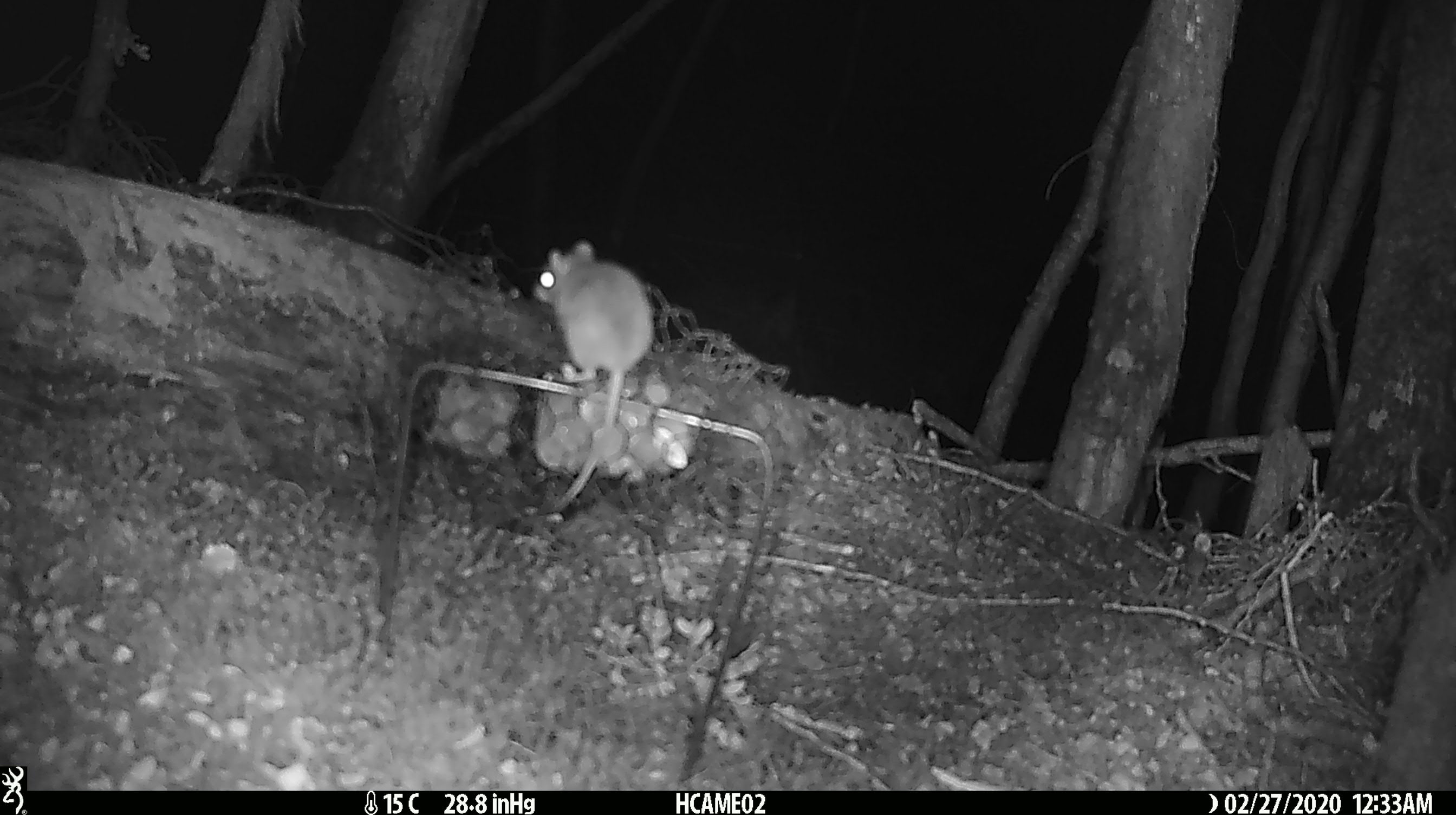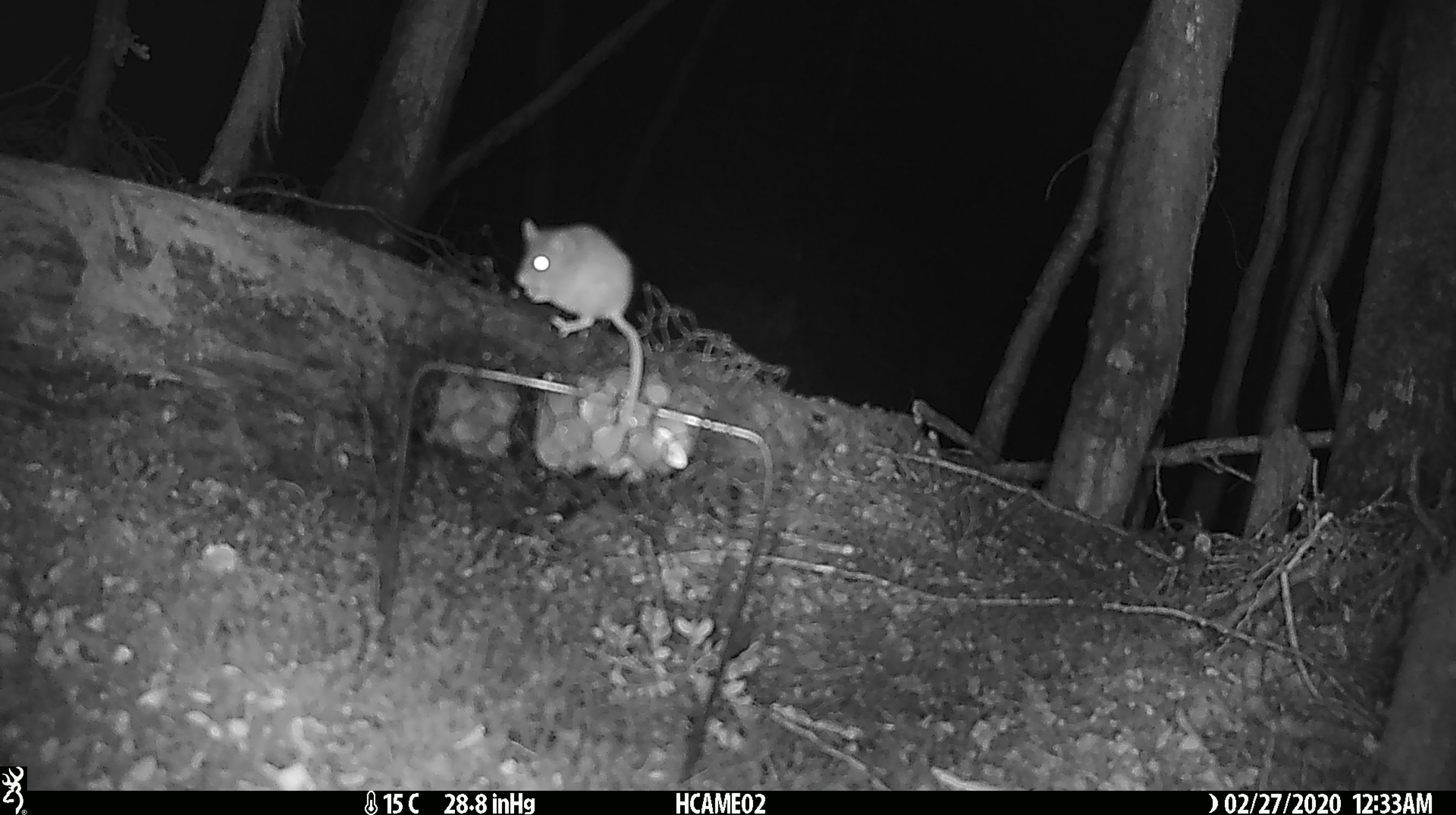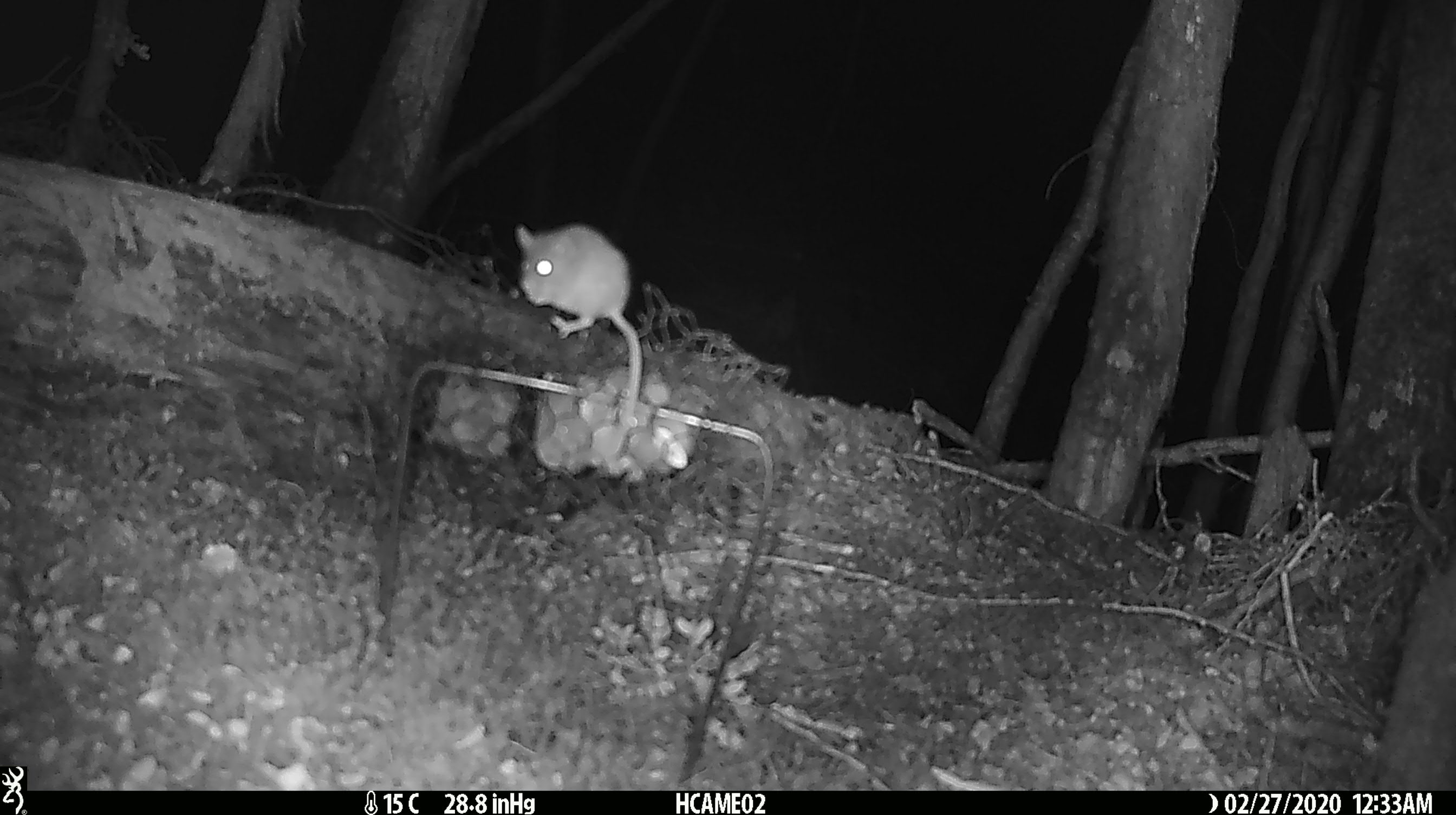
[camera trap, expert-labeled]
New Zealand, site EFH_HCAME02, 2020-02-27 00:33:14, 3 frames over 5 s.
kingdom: Animalia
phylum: Chordata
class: Mammalia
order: Rodentia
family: Muridae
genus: Mus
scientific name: Mus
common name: mouse